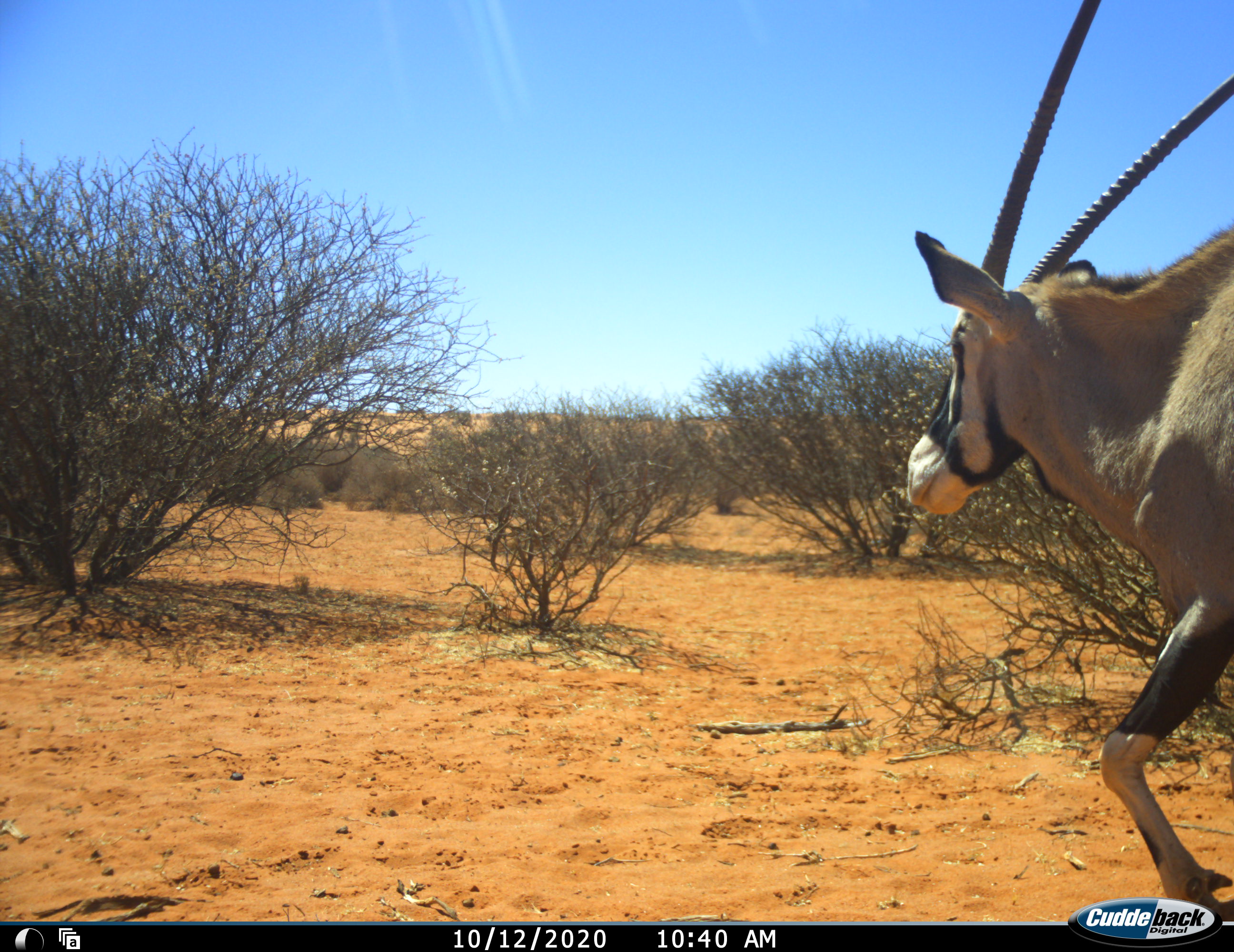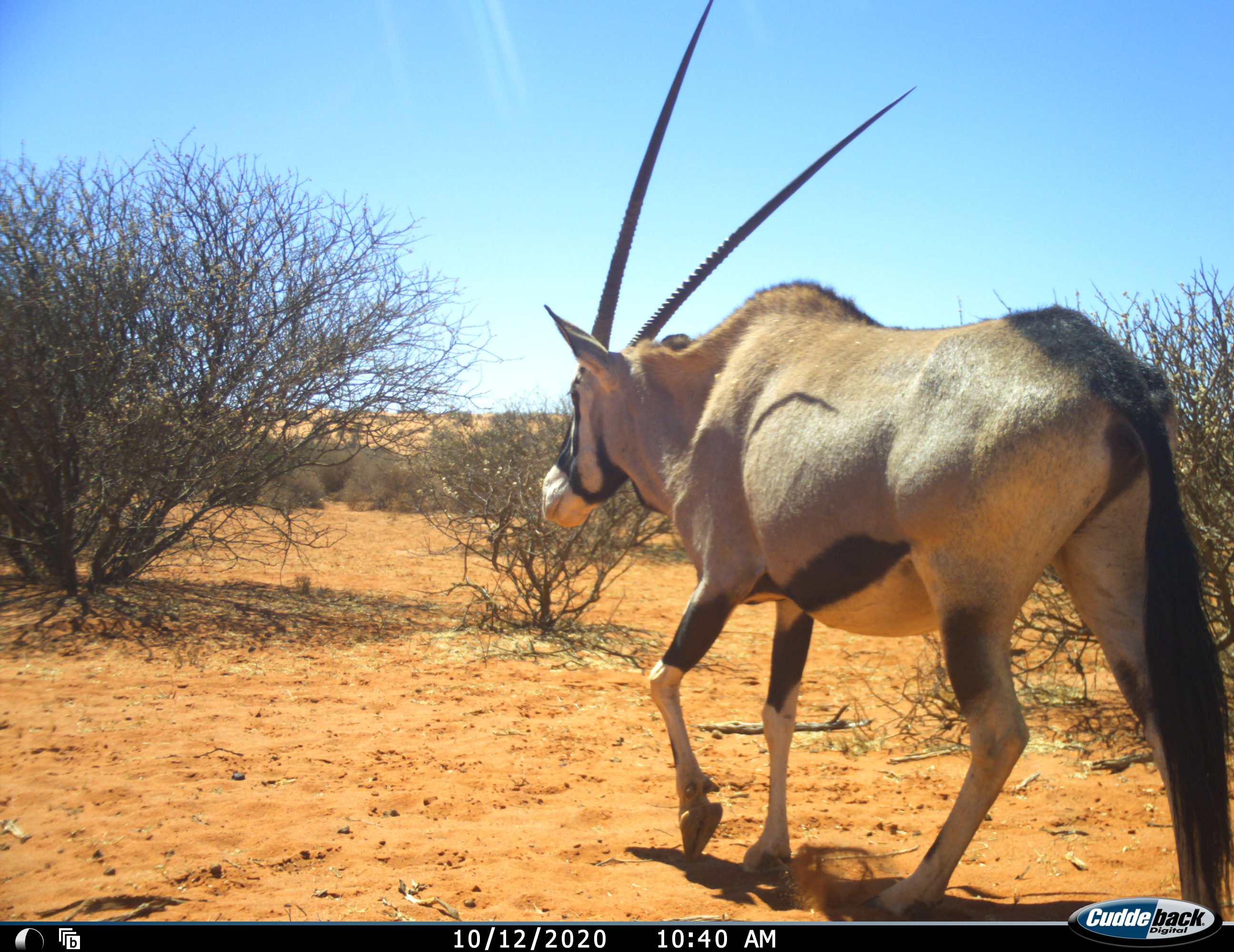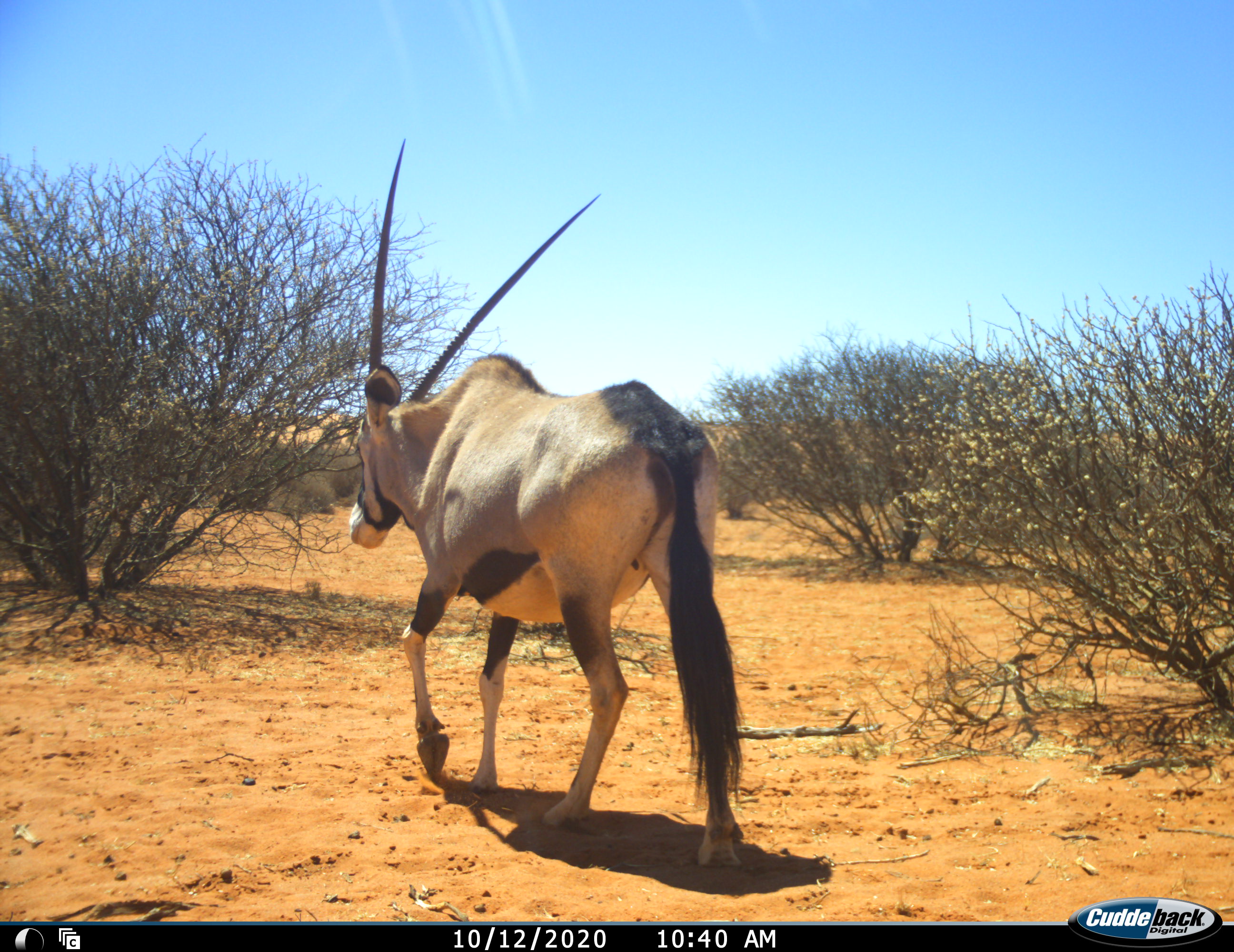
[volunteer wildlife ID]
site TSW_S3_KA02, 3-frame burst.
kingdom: Animalia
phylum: Chordata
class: Mammalia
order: Artiodactyla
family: Bovidae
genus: Oryx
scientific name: Oryx gazella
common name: gemsbok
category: oryx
Oryx (gemsbok) (Oryx gazella), count 1. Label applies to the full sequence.